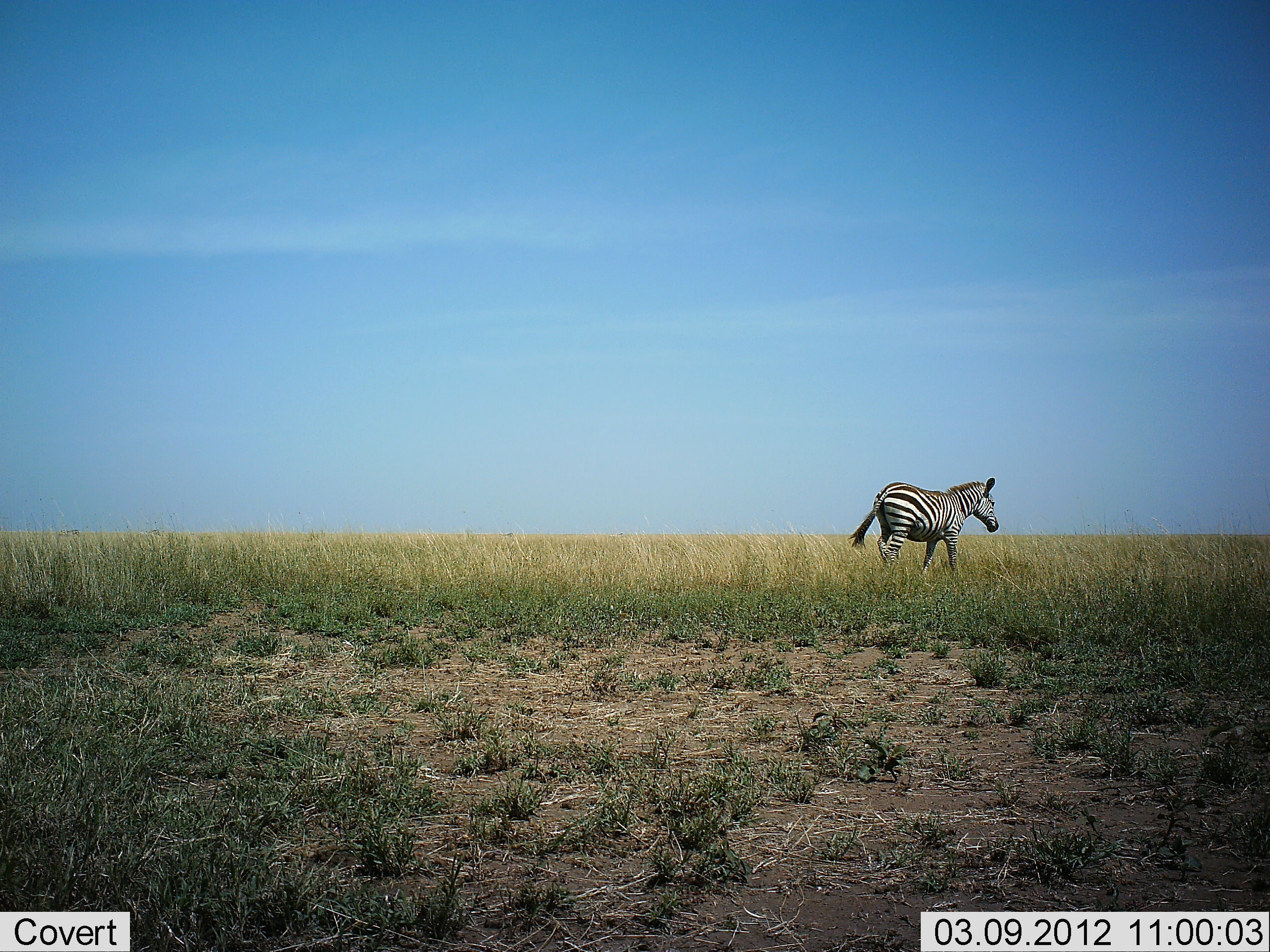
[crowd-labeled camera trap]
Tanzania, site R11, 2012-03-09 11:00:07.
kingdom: Animalia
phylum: Chordata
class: Mammalia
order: Perissodactyla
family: Equidae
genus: Equus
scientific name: Equus quagga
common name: plains zebra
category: zebra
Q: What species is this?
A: Zebra (plains zebra) (Equus quagga).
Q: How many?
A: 1.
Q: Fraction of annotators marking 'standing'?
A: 9%.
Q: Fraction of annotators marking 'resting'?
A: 0%.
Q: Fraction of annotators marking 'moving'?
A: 91%.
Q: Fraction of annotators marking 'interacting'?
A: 0%.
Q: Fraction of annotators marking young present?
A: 0%.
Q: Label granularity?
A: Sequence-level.